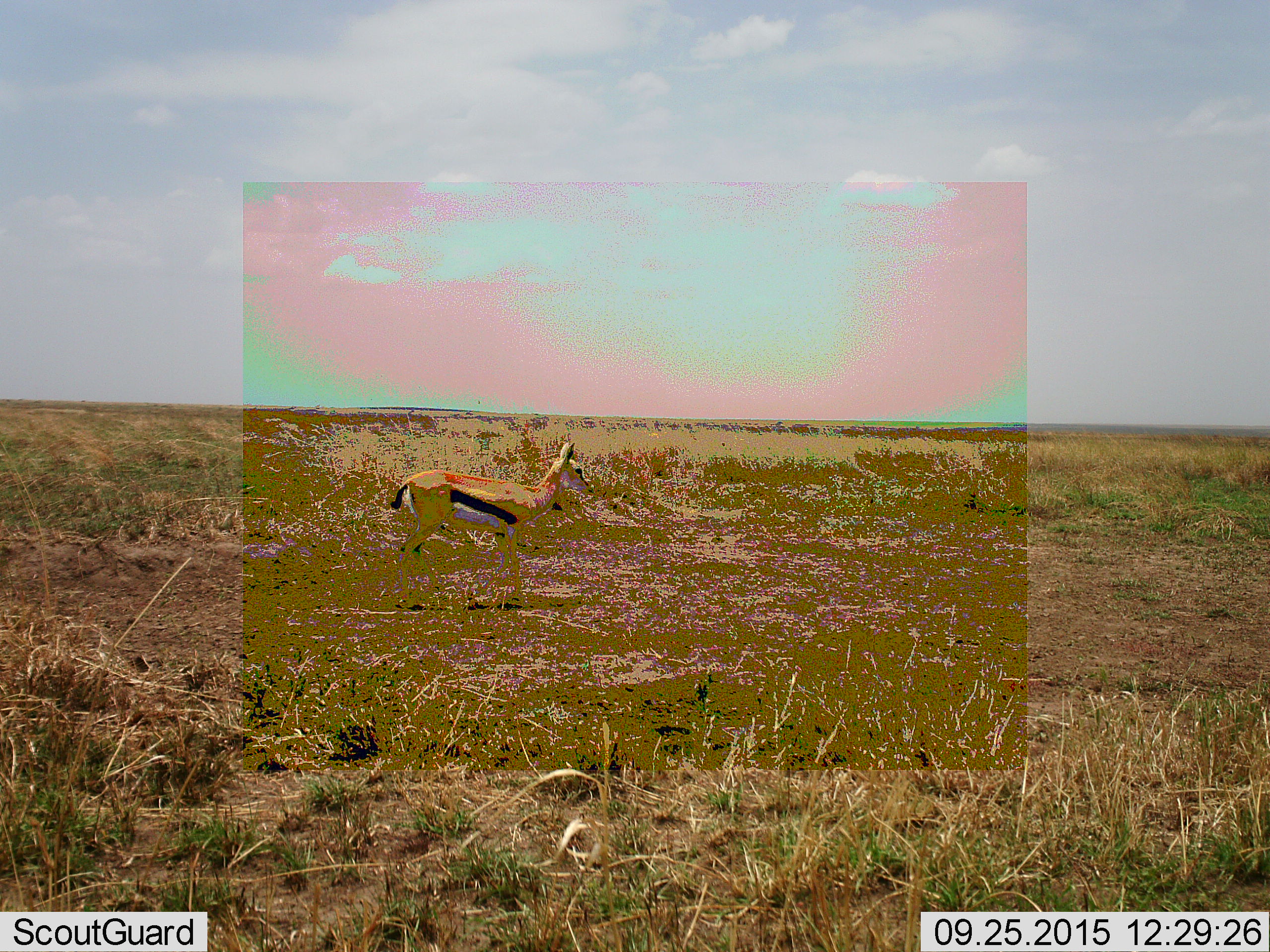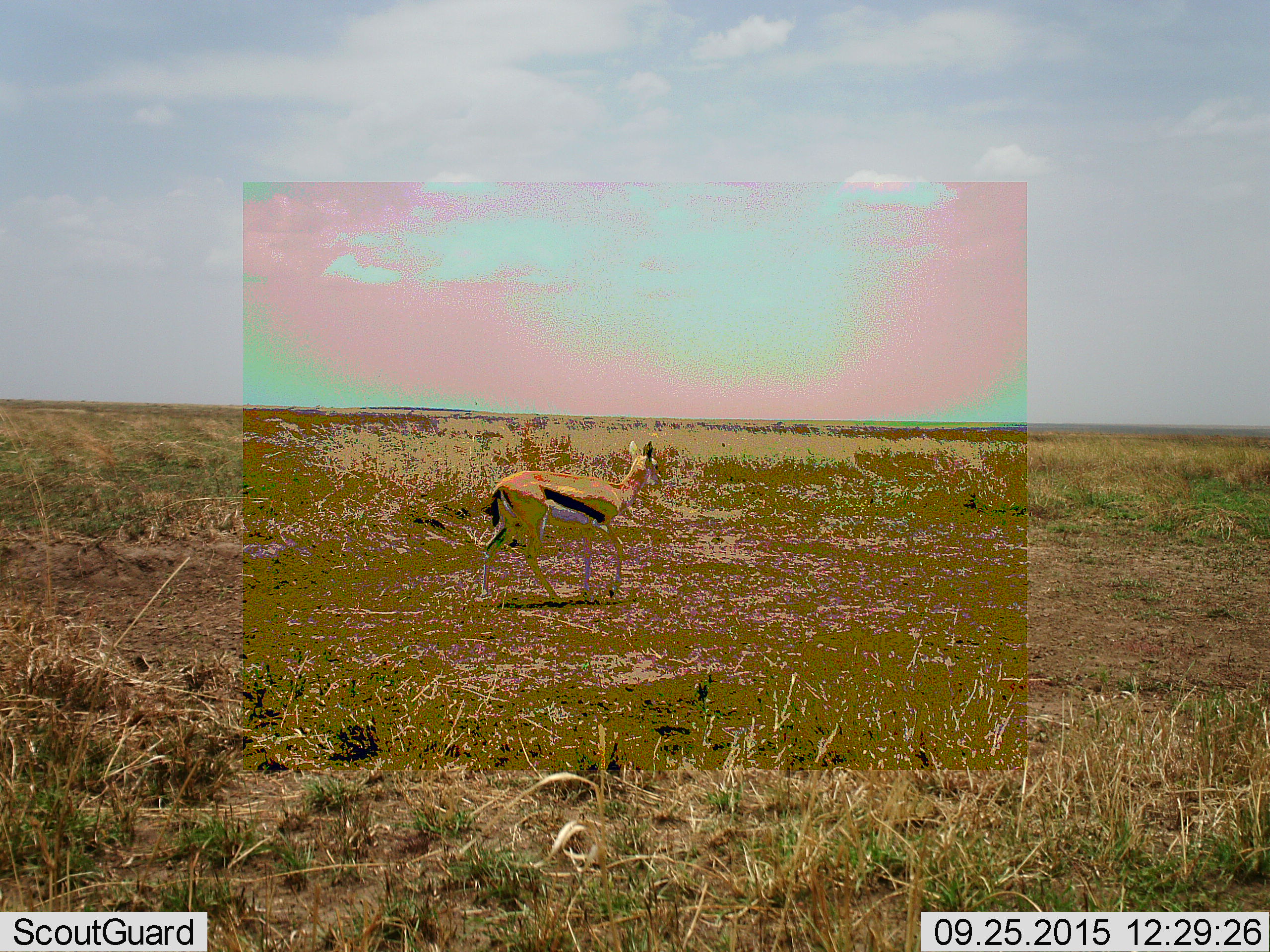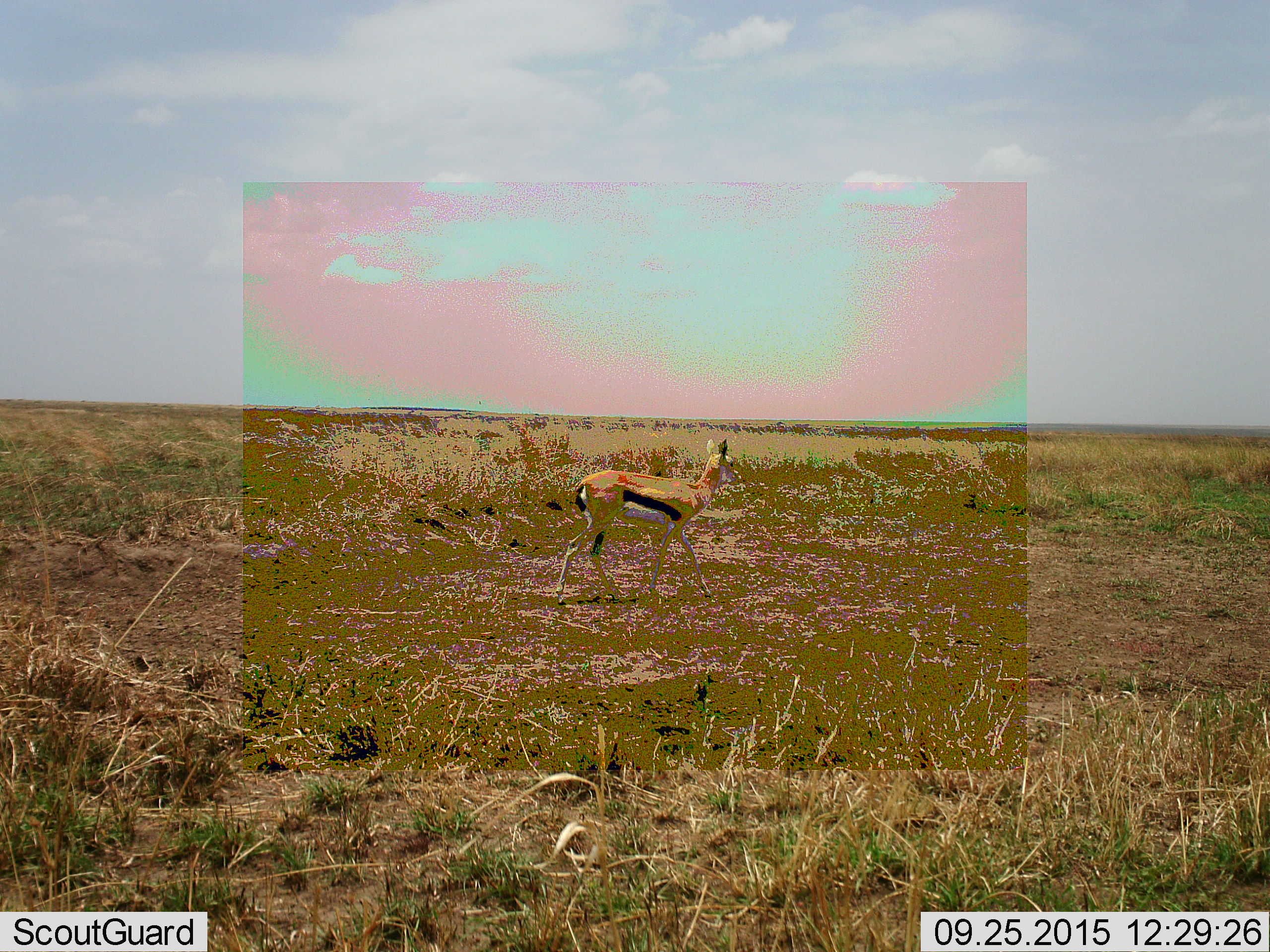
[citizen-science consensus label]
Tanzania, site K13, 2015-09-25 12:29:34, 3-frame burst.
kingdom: Animalia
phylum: Chordata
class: Mammalia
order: Artiodactyla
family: Bovidae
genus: Eudorcas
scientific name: Eudorcas thomsonii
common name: thomson's gazelle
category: gazellethomsons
Gazellethomsons (thomson's gazelle) (Eudorcas thomsonii), count 1. Behavior (volunteer vote fractions): standing 30%, resting 0%, moving 80%, interacting 0%. Young present (vote fraction): 0%. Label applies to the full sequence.